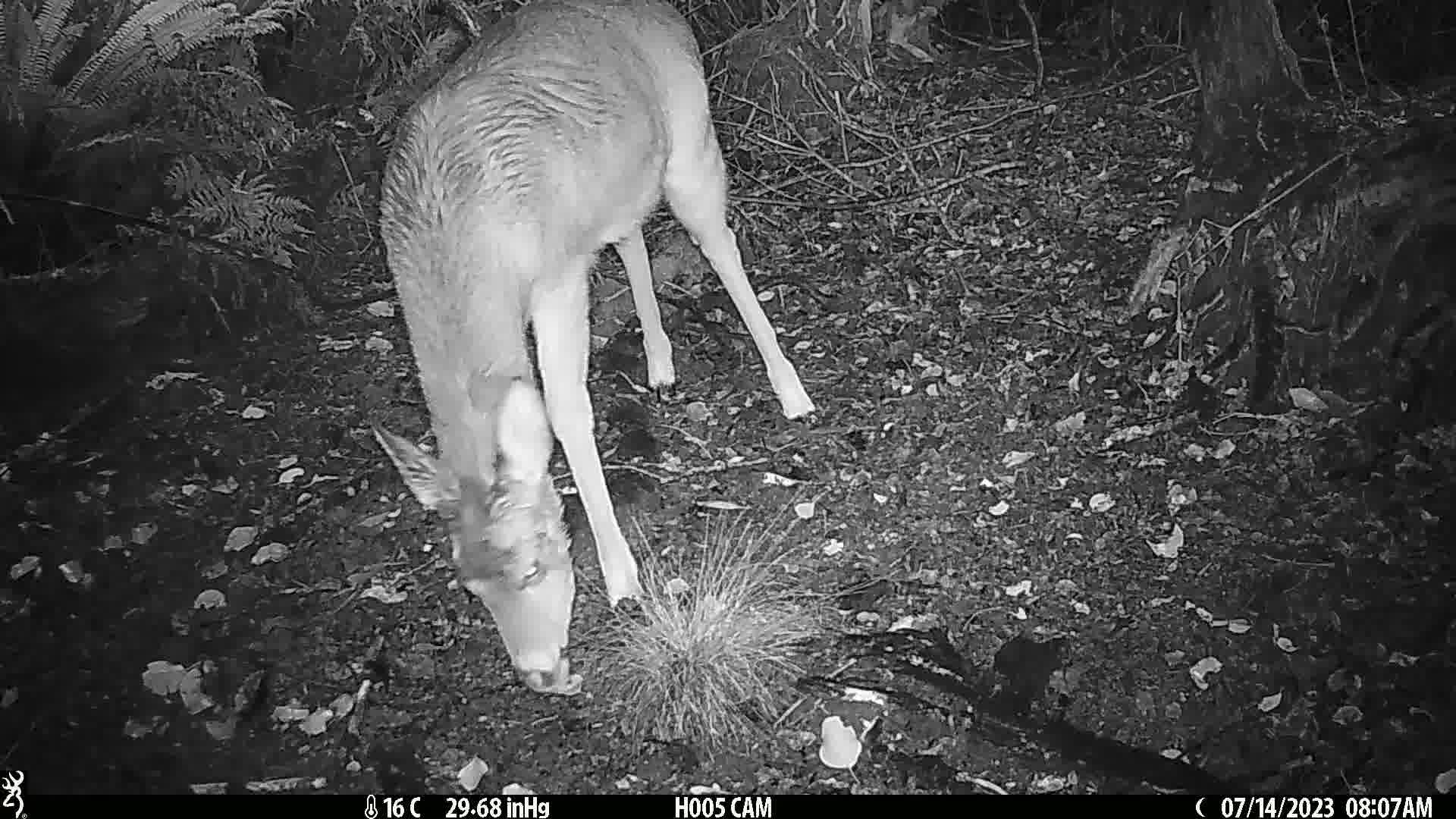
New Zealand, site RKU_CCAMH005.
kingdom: Animalia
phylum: Chordata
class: Mammalia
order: Artiodactyla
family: Cervidae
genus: Odocoileus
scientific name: Odocoileus virginianus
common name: white-tailed deer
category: white tailed deer